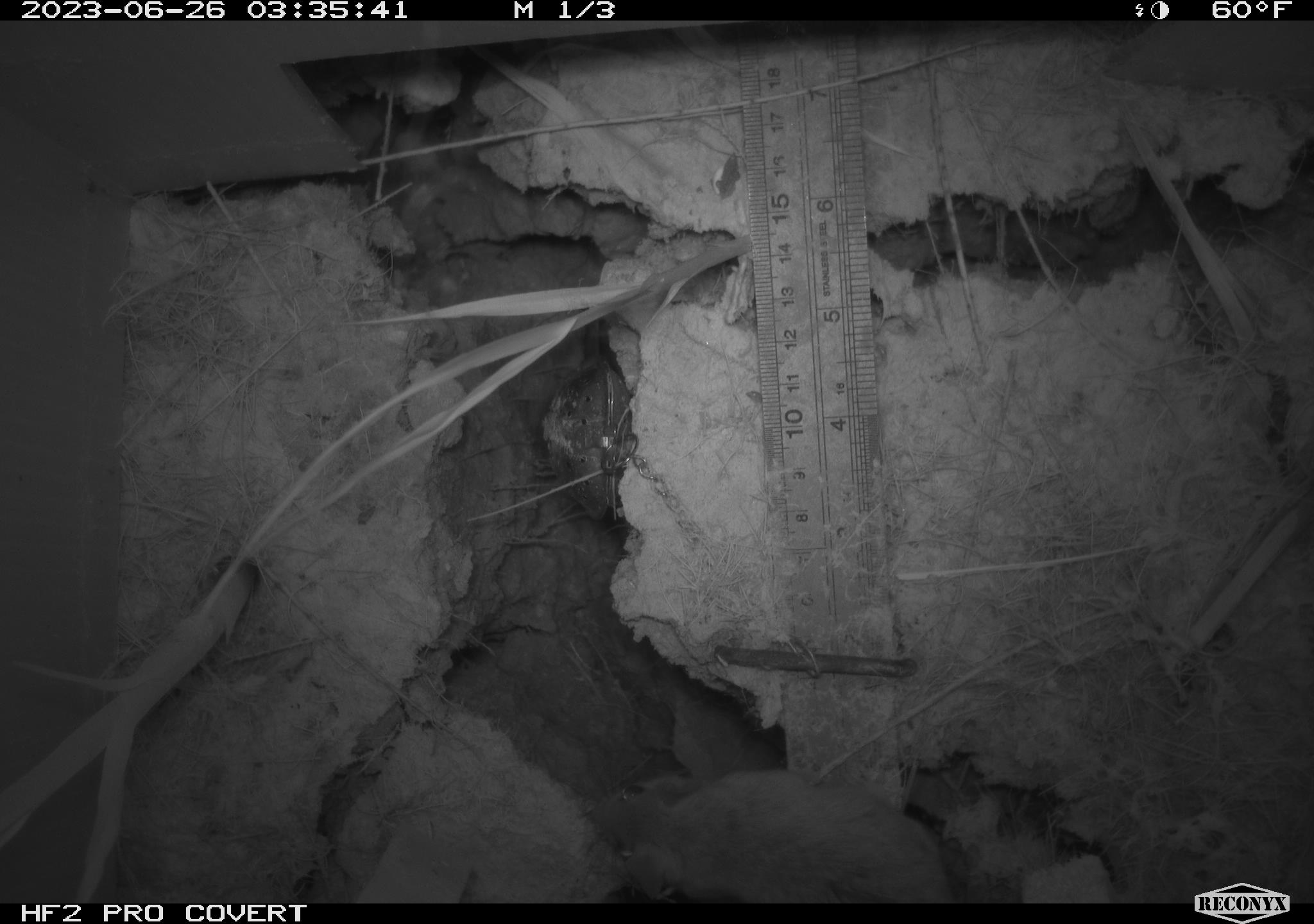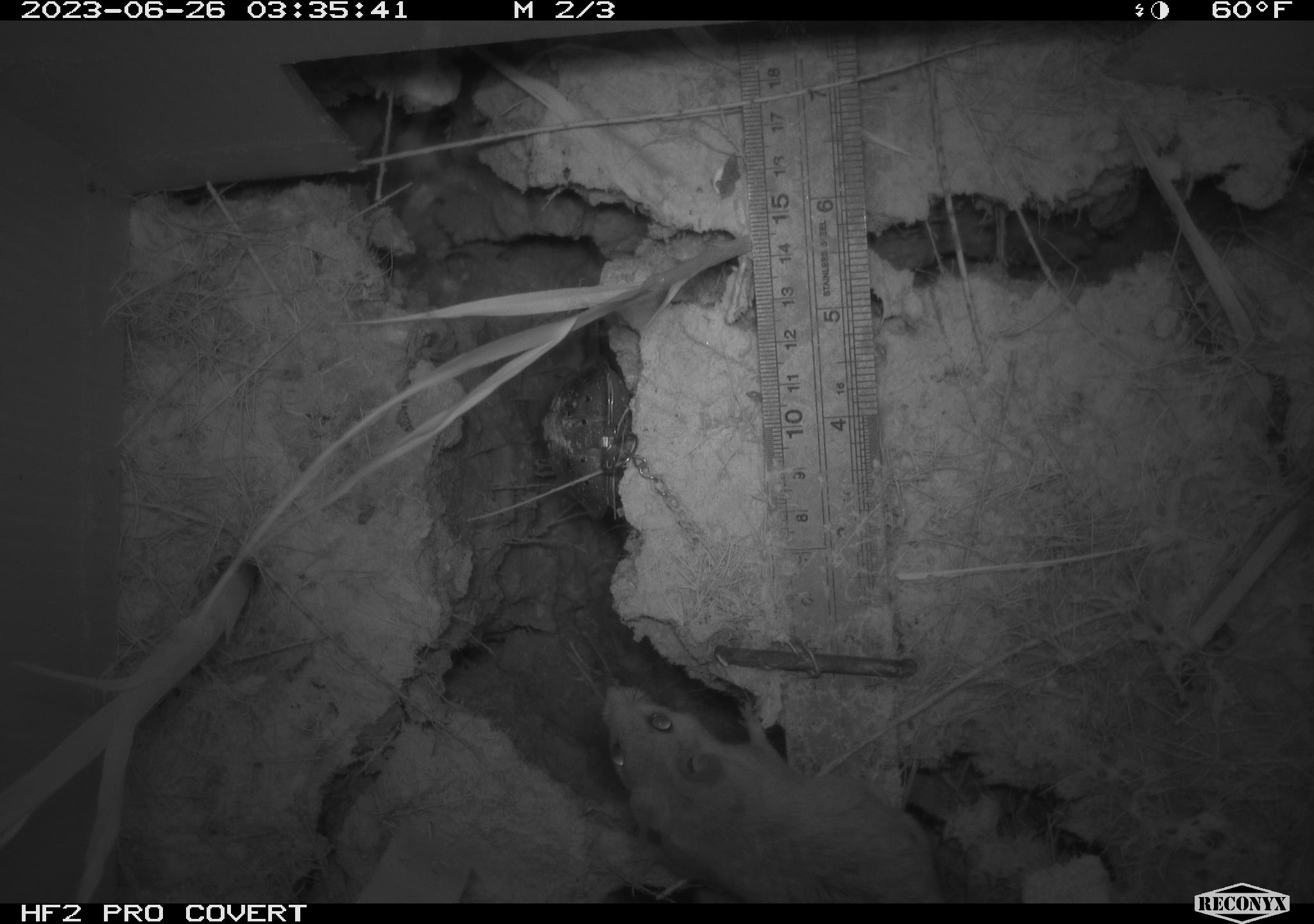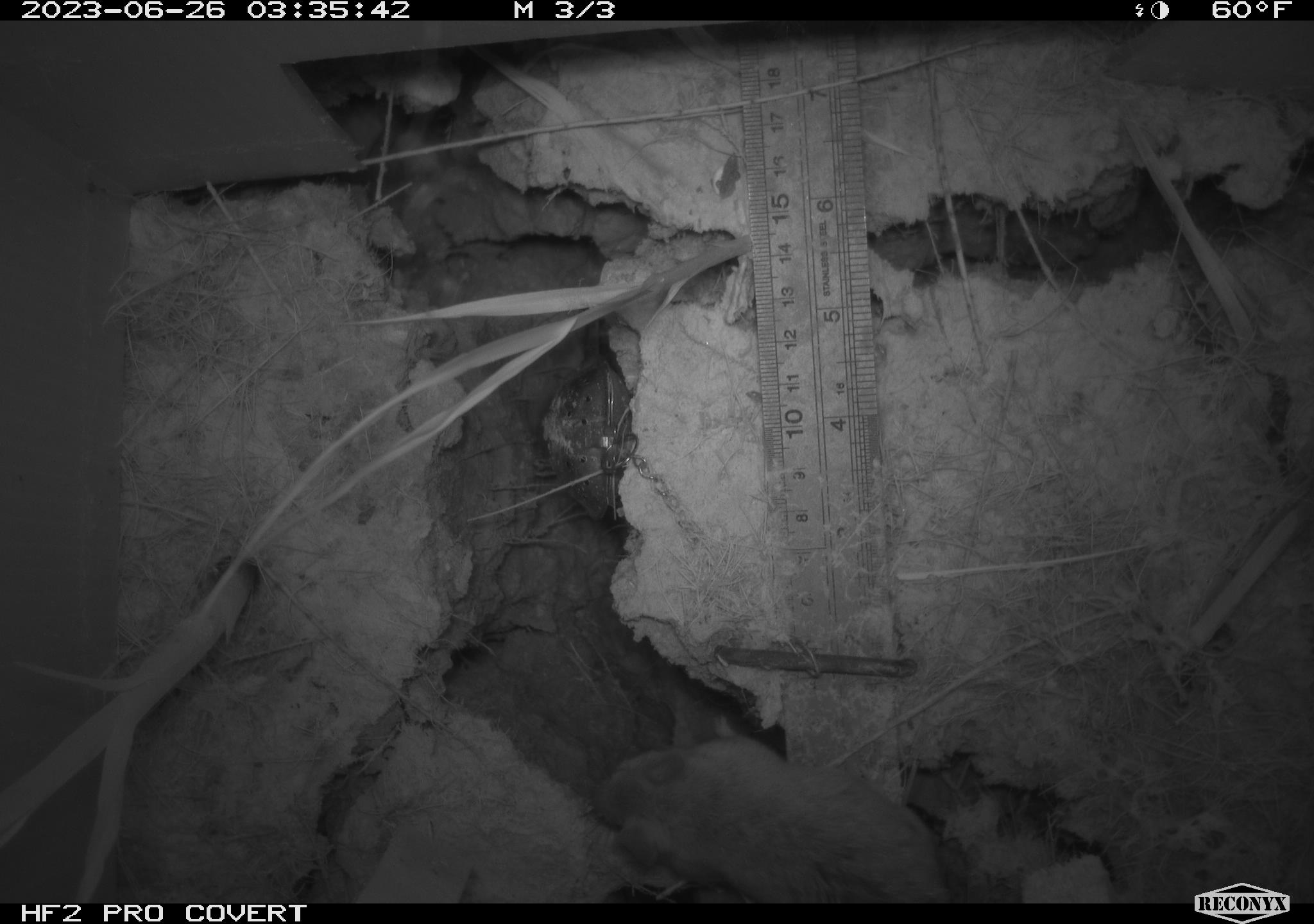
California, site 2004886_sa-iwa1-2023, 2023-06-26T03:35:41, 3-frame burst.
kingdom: Animalia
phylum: Chordata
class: Mammalia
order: Rodentia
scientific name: Rodentia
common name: mouse species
Mouse species (Rodentia).